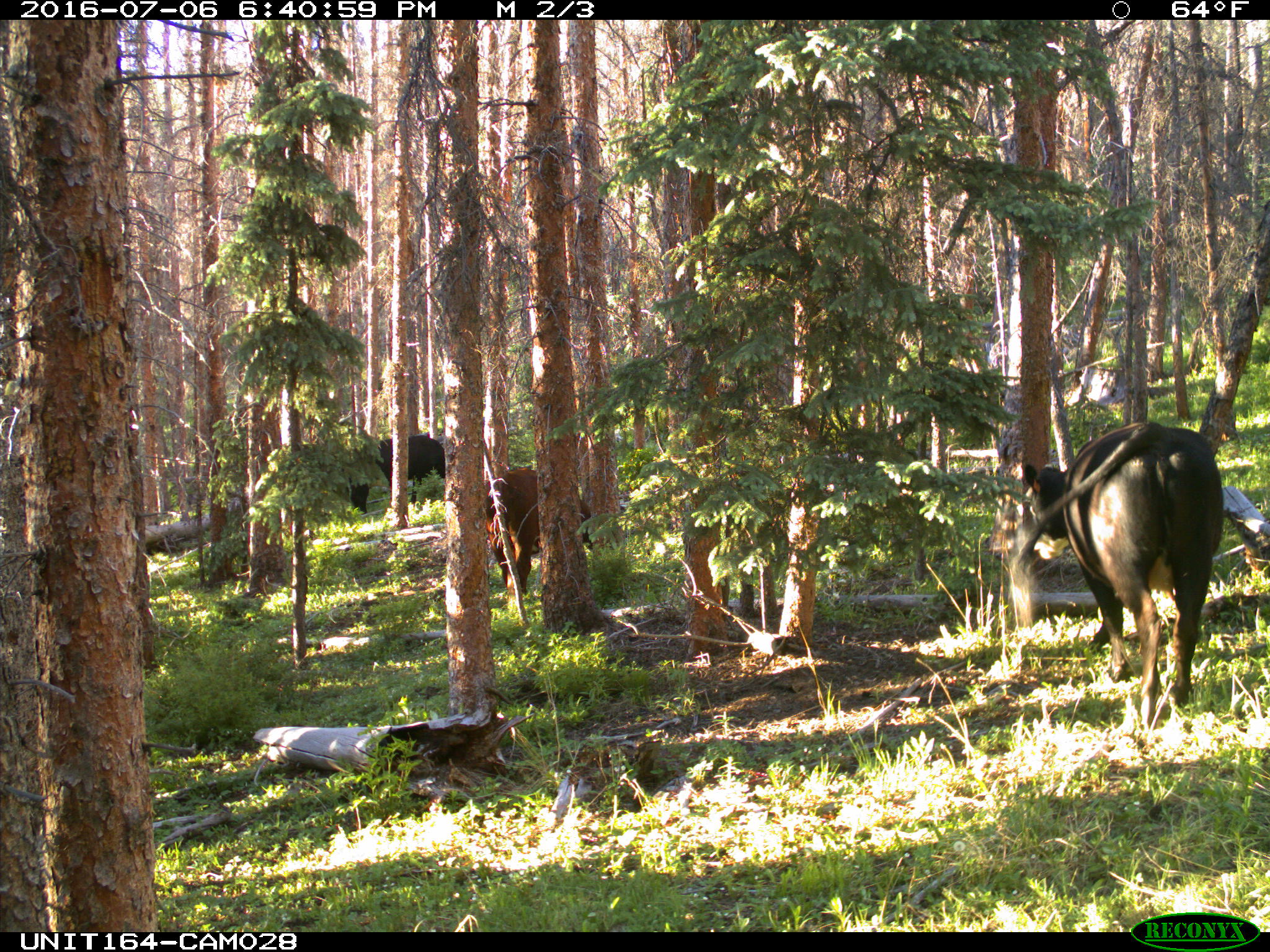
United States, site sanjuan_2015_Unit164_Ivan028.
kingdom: Animalia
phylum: Chordata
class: Mammalia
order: Artiodactyla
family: Bovidae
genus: Bos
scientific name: Bos taurus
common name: domestic cow